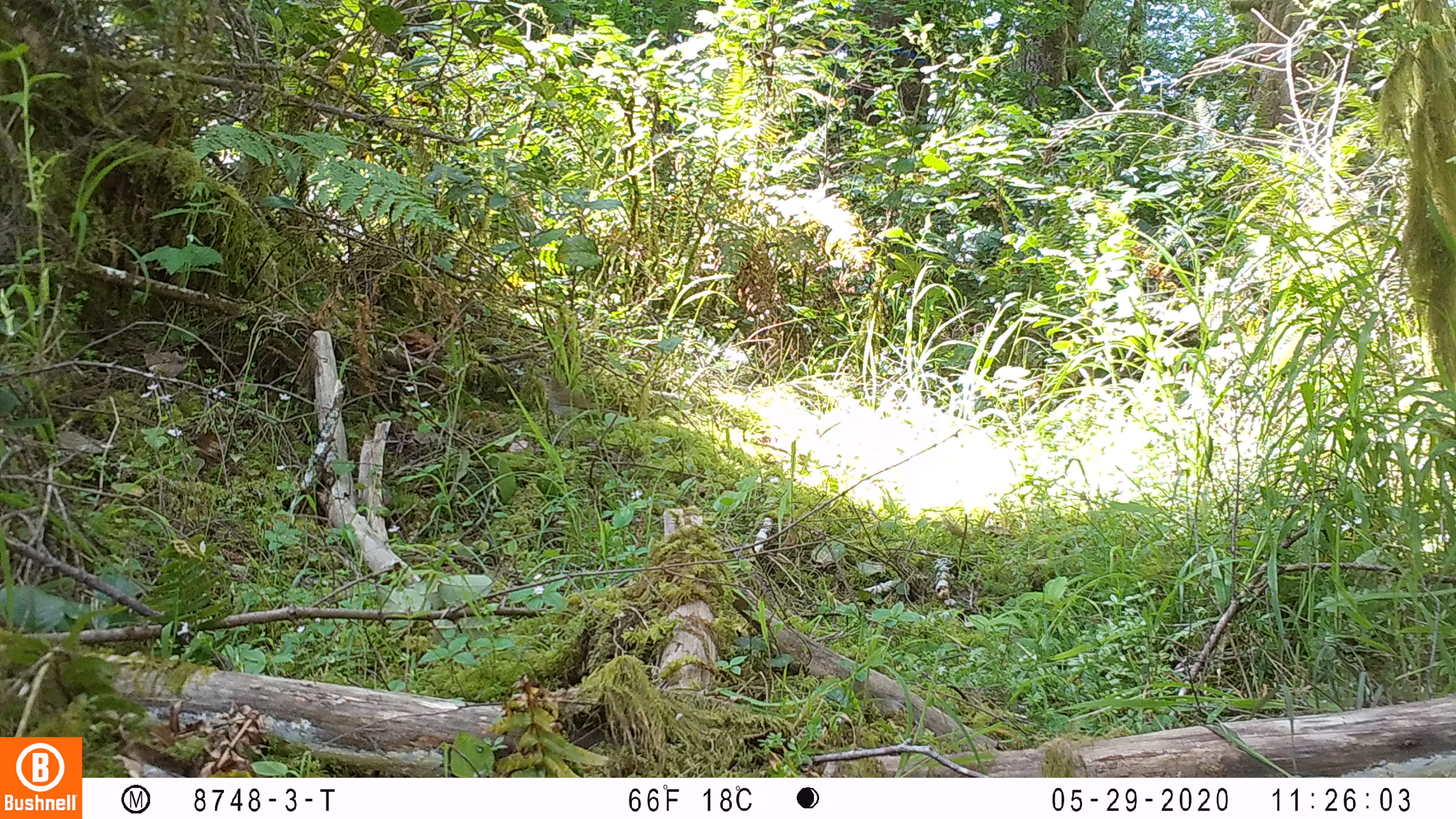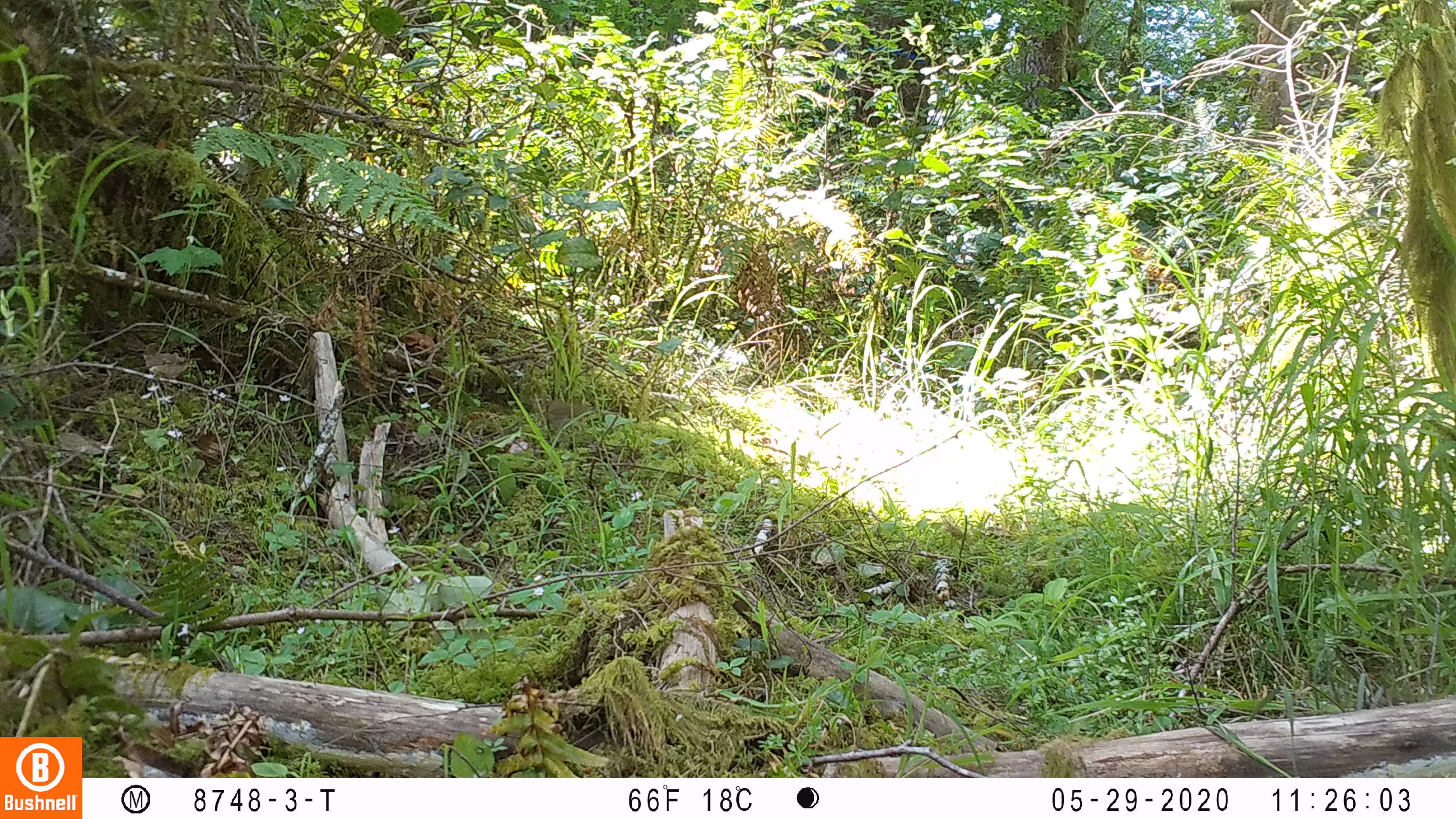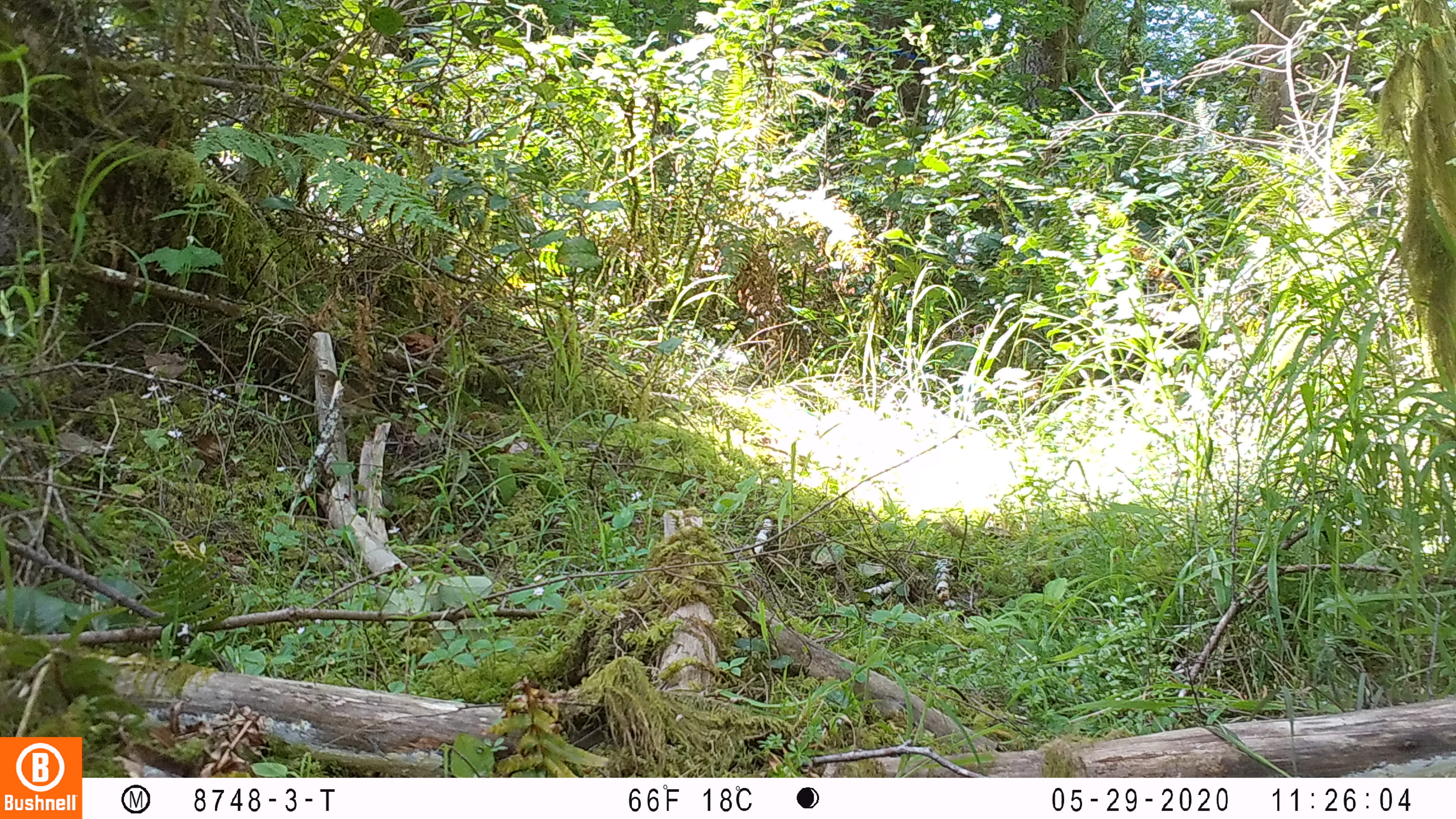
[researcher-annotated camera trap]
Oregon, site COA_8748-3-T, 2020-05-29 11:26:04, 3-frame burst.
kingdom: Animalia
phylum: Chordata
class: Aves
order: Passeriformes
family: Turdidae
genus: Catharus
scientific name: Catharus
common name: brown thrushes and nightingale-thrushes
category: catharus species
Catharus species (brown thrushes and nightingale-thrushes) (Catharus).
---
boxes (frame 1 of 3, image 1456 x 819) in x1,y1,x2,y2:
catharus species: 532,371,626,429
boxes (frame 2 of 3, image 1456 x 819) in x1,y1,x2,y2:
catharus species: 526,393,600,430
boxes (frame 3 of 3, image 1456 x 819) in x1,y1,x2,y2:
catharus species: 305,364,390,421